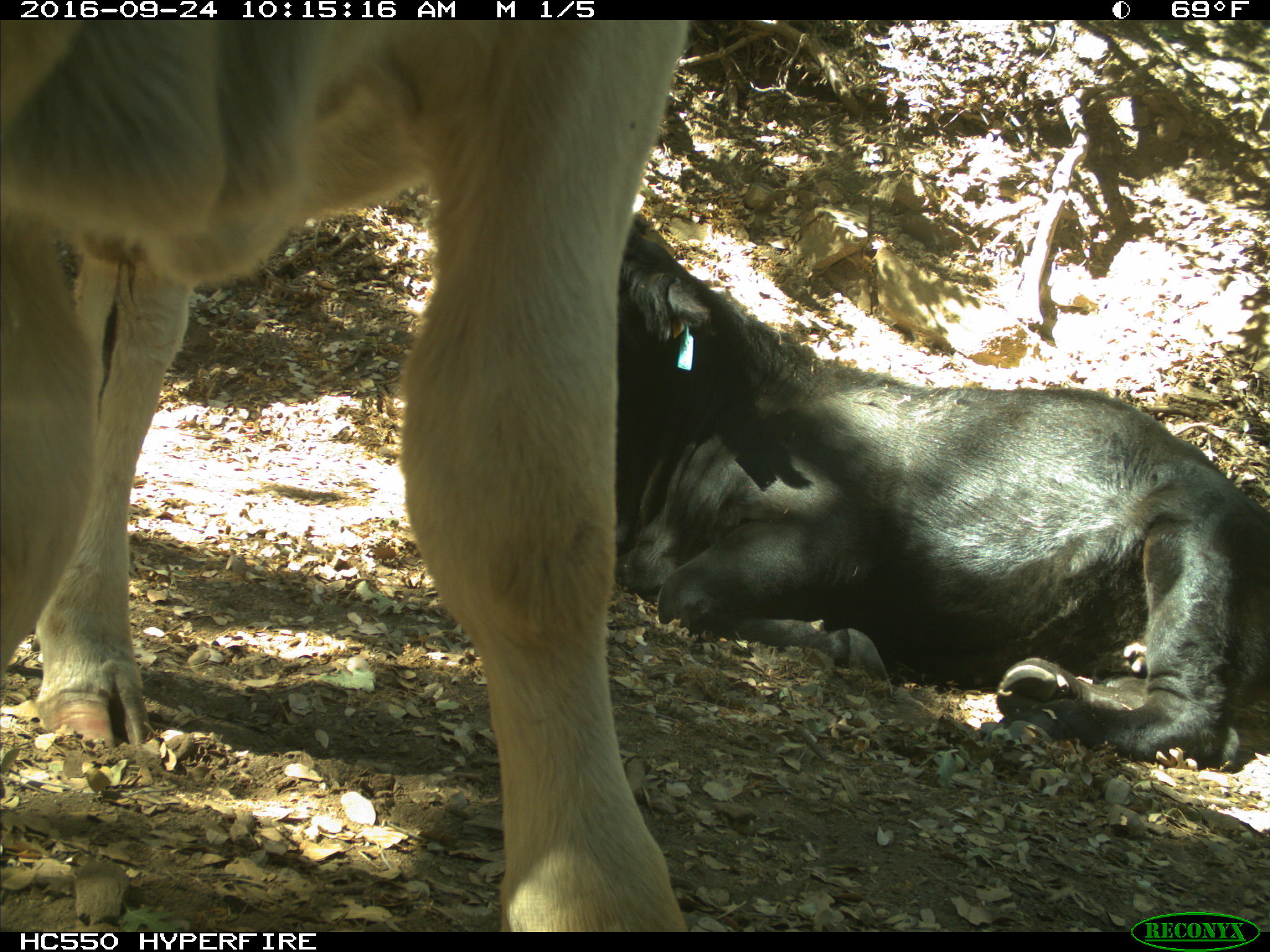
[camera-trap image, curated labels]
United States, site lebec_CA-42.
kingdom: Animalia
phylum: Chordata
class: Mammalia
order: Artiodactyla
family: Bovidae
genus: Bos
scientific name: Bos taurus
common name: domestic cow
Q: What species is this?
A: Bos taurus (domestic cow).